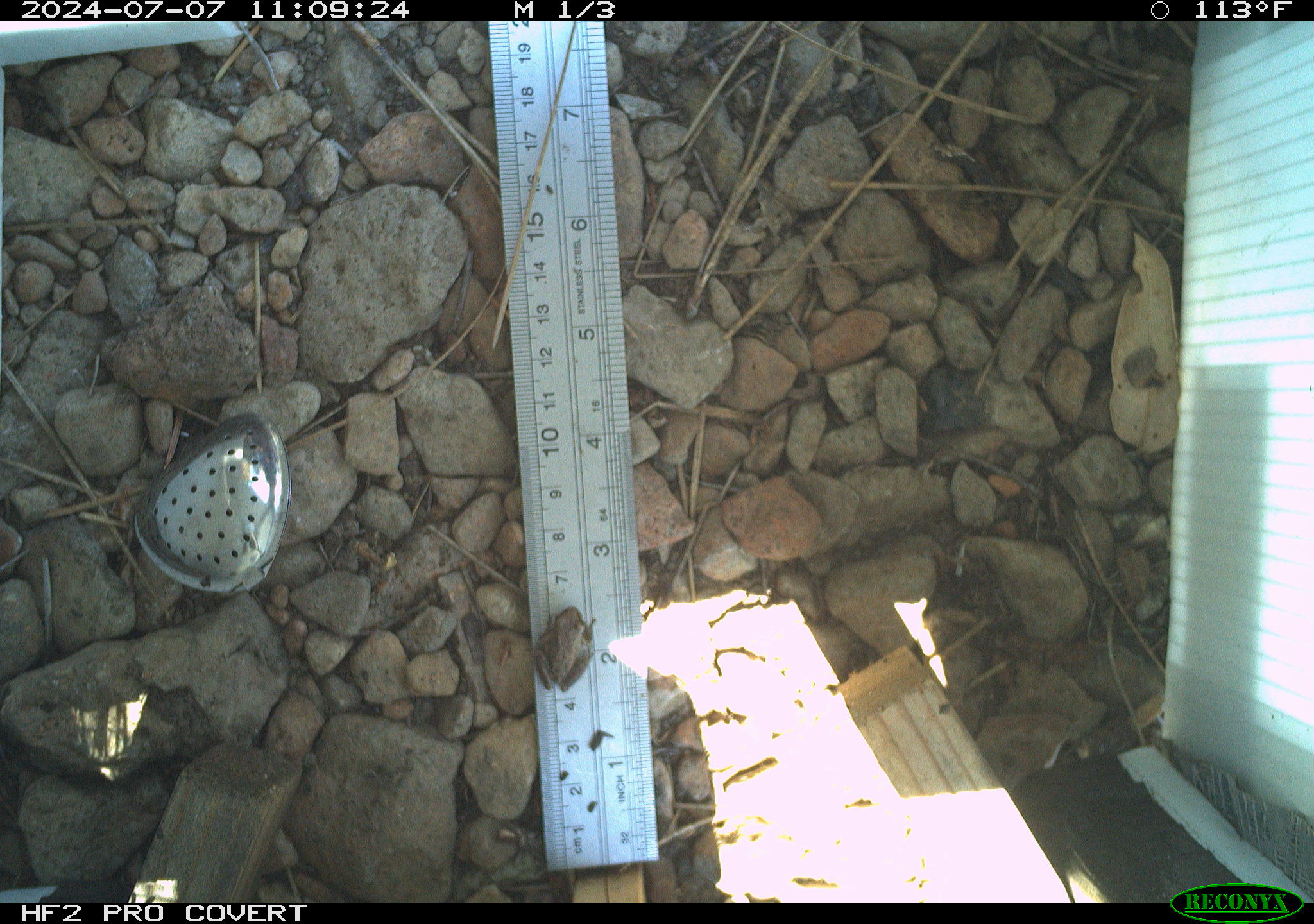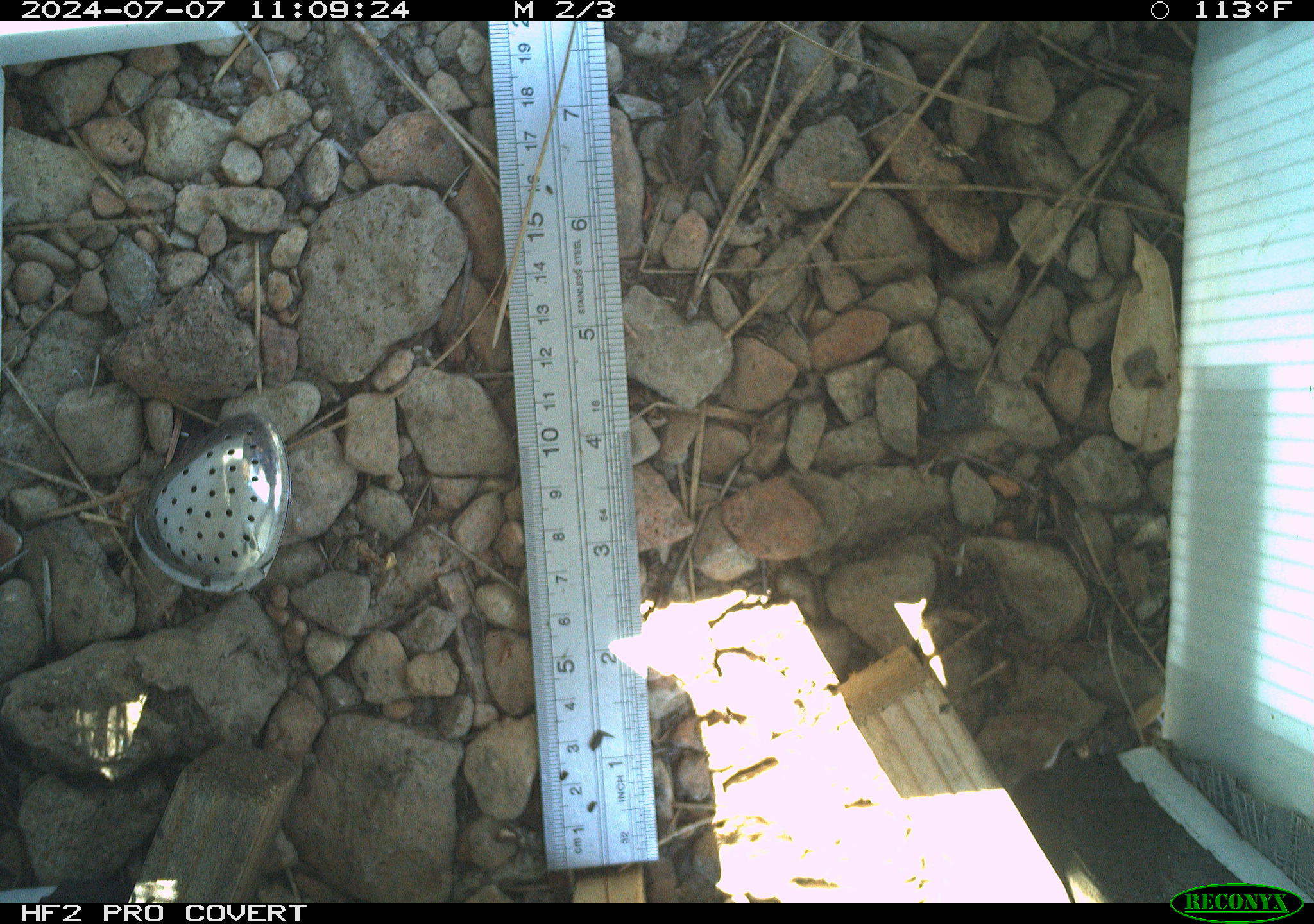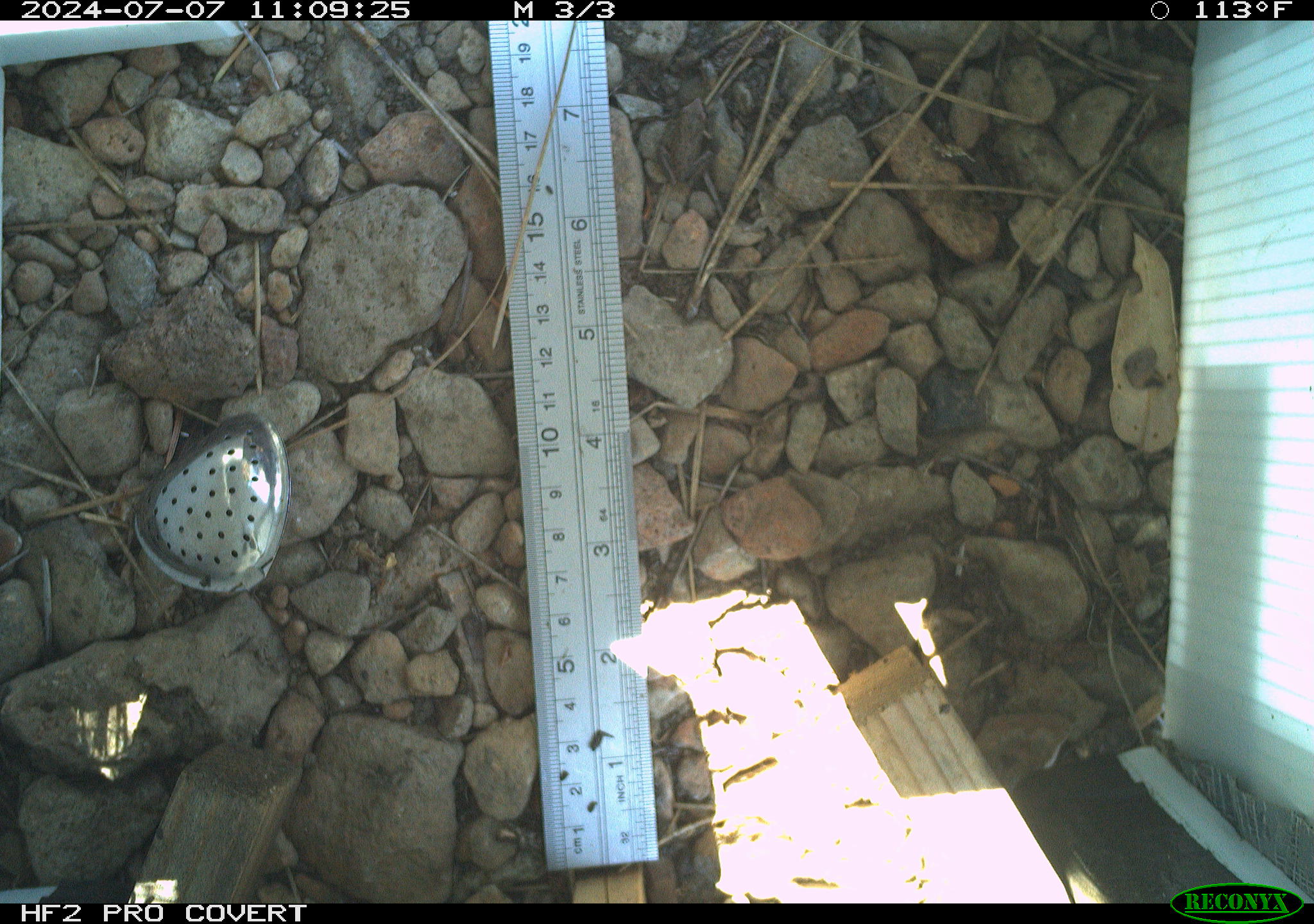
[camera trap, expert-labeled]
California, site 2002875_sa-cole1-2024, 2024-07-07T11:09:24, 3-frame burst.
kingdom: Animalia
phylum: Chordata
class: Amphibia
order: Anura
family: Hylidae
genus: Pseudacris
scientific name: Pseudacris regilla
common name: sierran treefrog